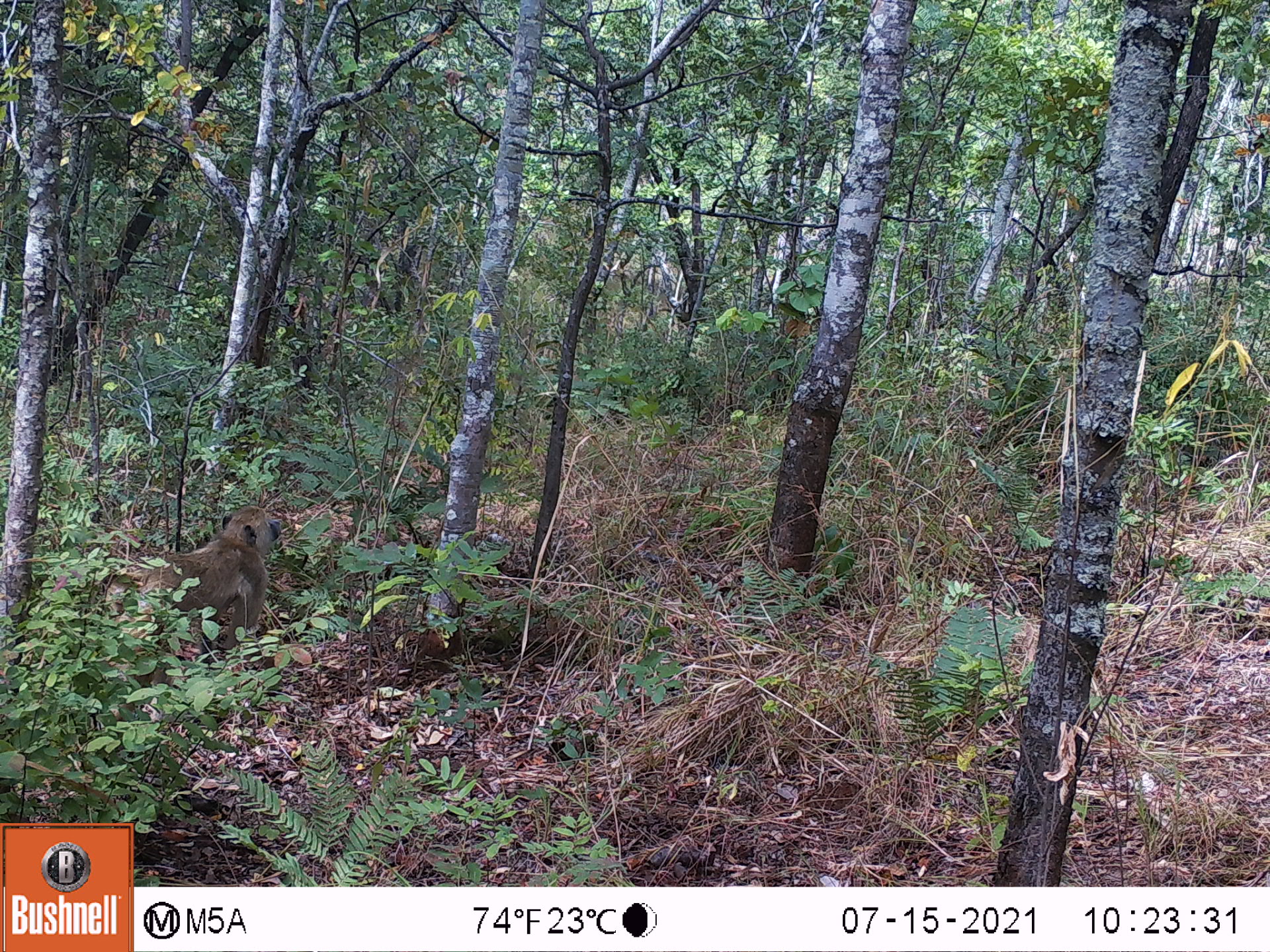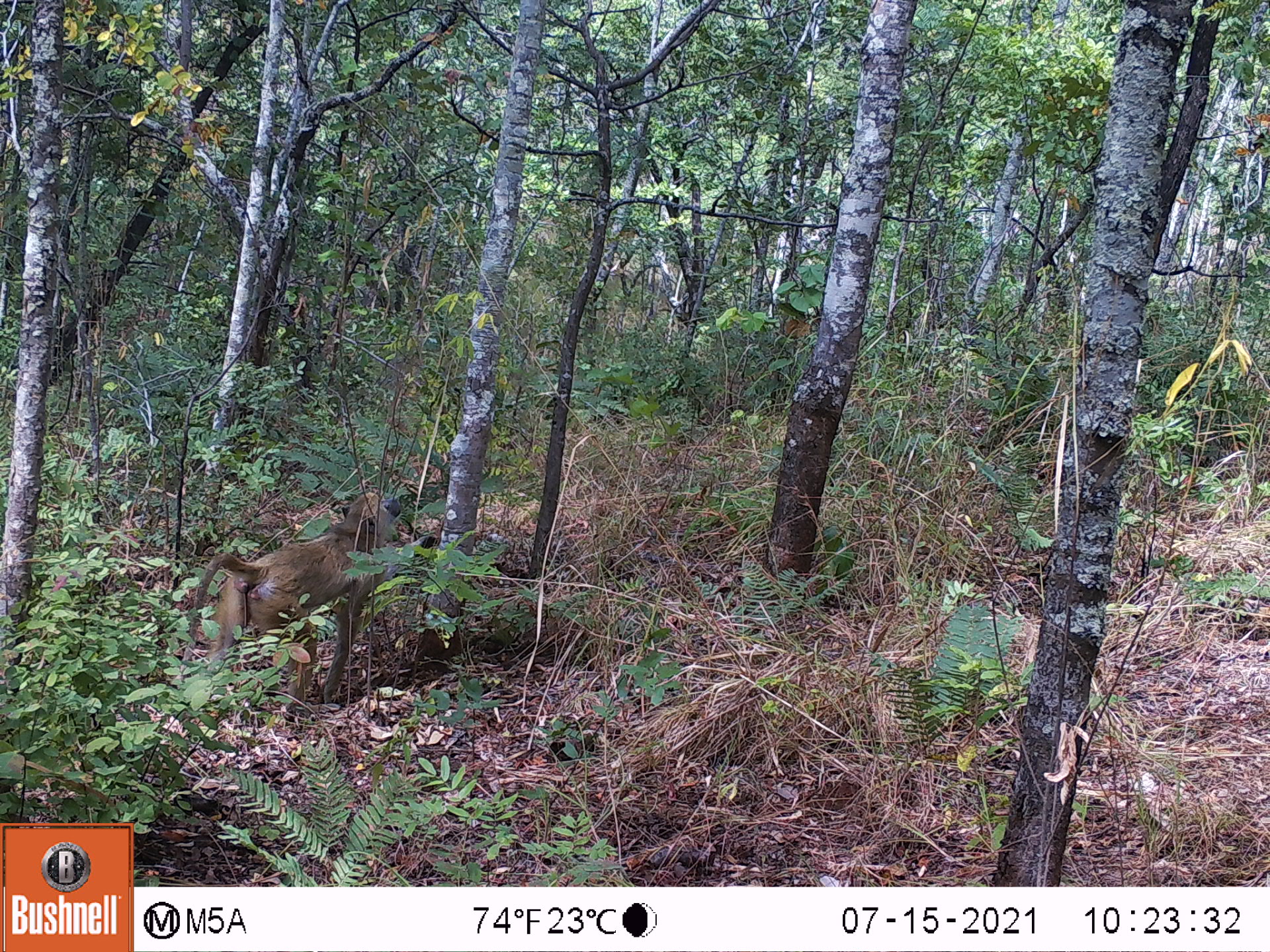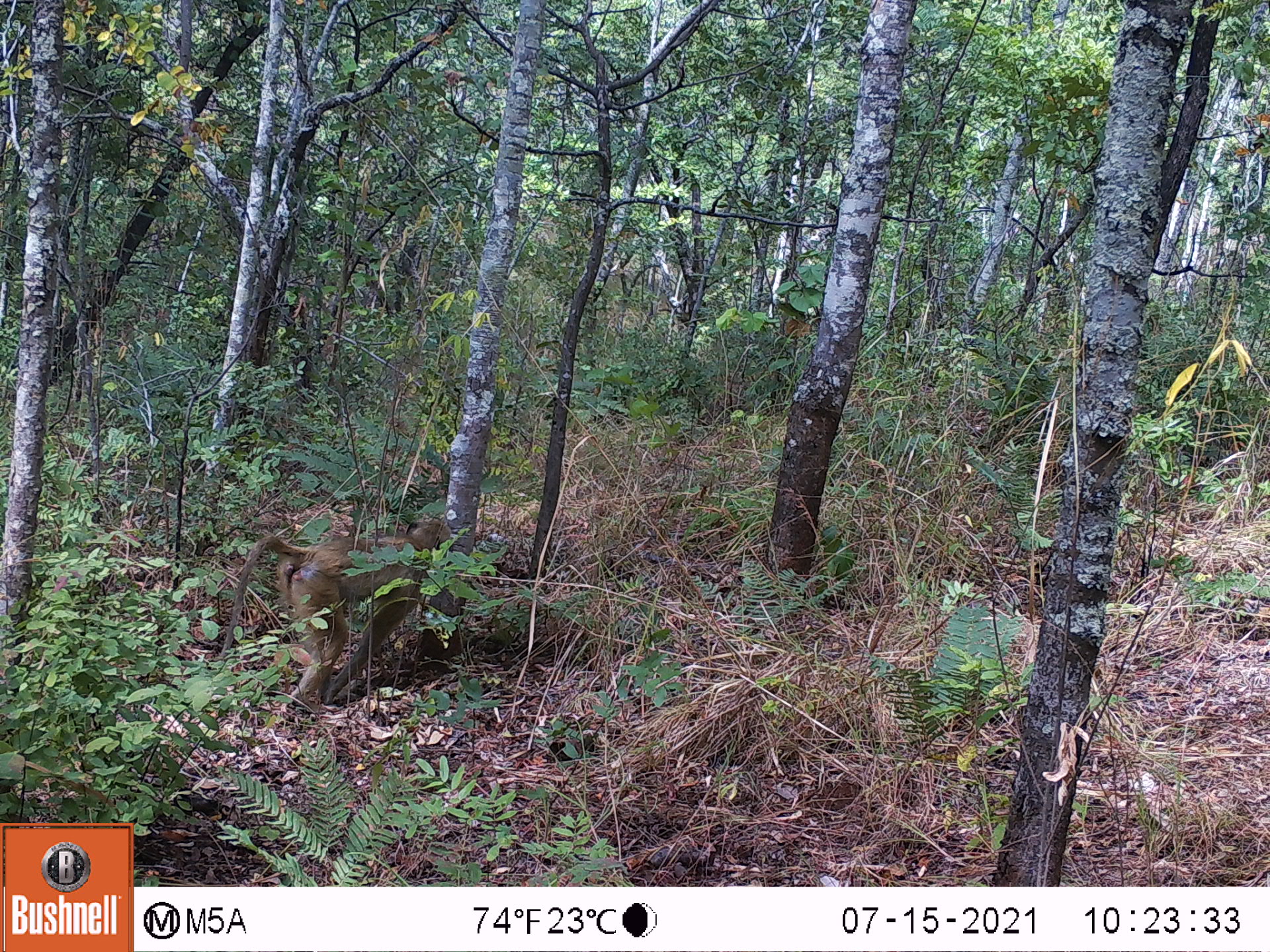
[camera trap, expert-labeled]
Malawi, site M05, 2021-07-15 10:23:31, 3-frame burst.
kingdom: Animalia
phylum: Chordata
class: Mammalia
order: Primates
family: Cercopithecidae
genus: Papio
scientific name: Papio cynocephalus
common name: yellow baboon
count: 1